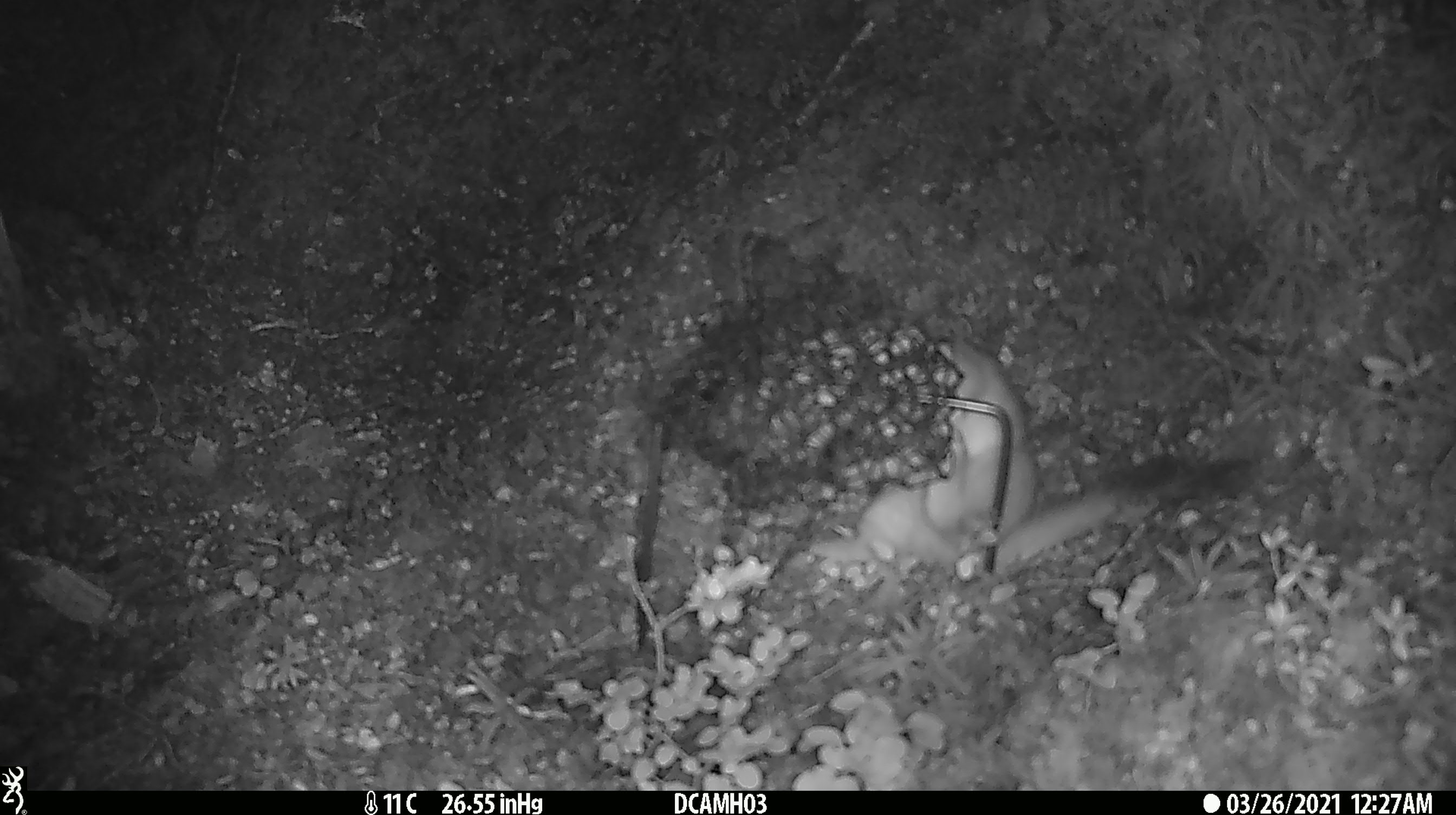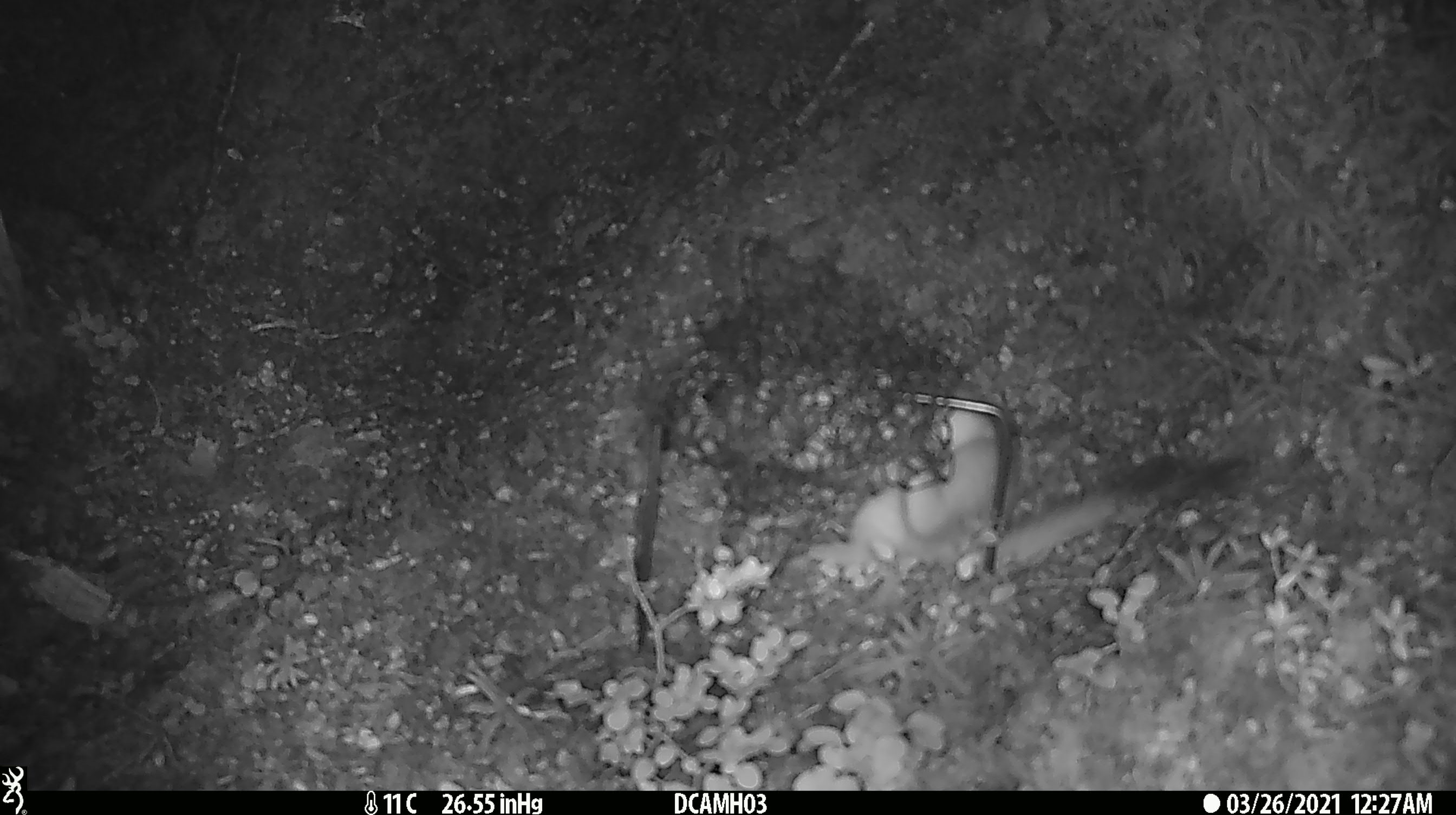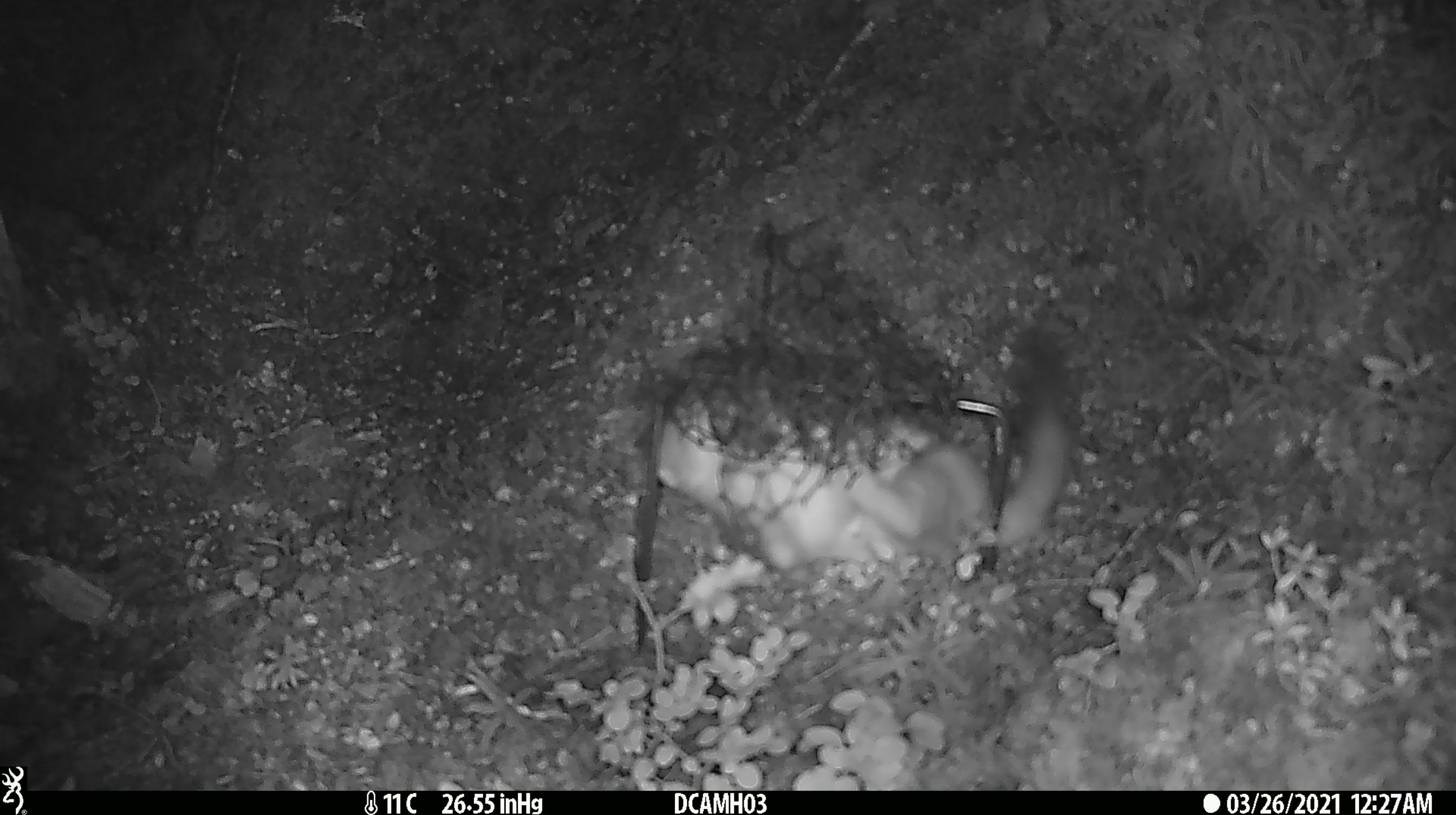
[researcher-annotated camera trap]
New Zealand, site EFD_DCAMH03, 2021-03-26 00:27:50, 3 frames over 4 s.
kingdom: Animalia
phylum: Chordata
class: Mammalia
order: Carnivora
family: Mustelidae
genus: Mustela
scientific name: Mustela erminea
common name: stoat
Stoat (Mustela erminea).